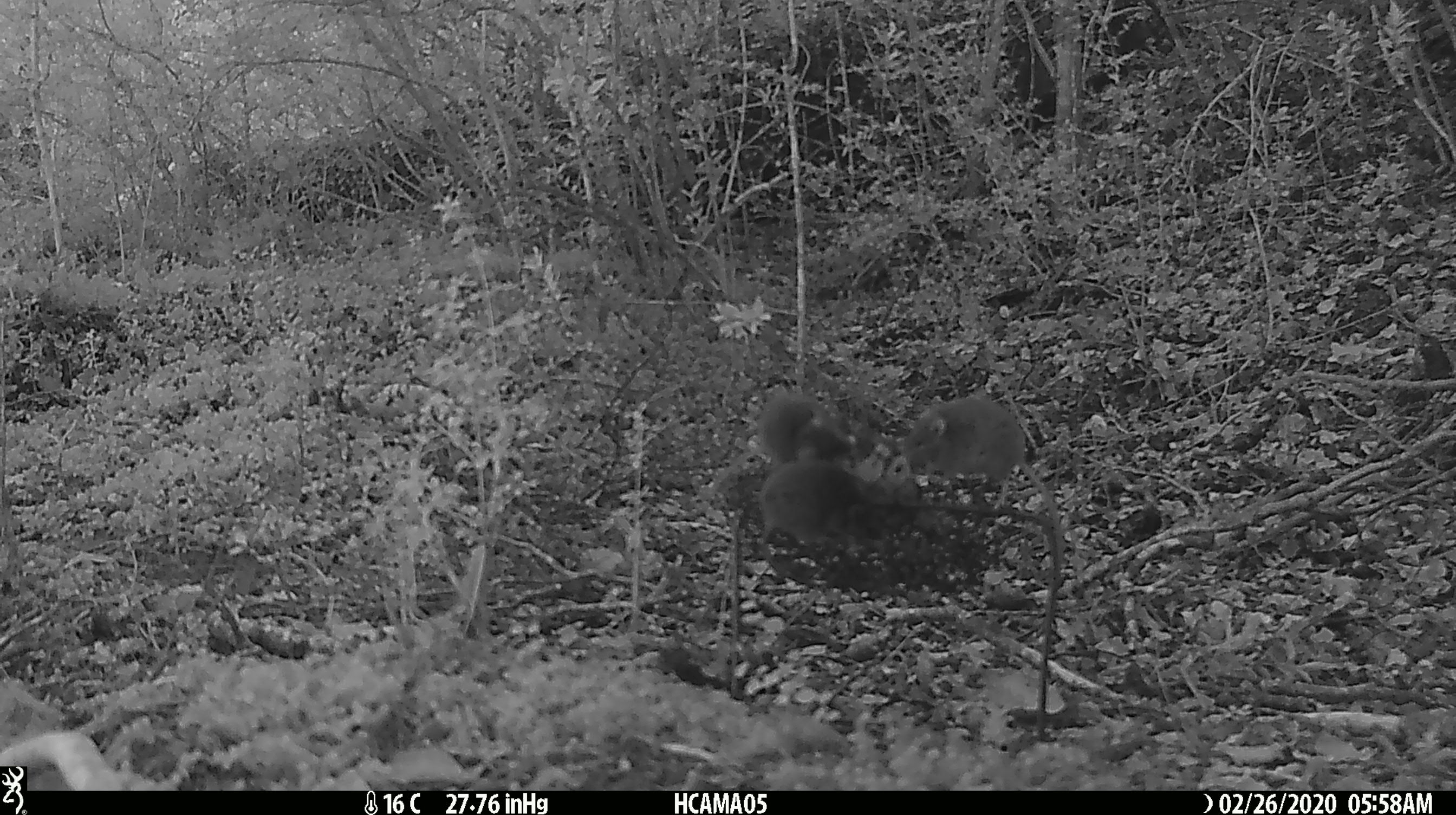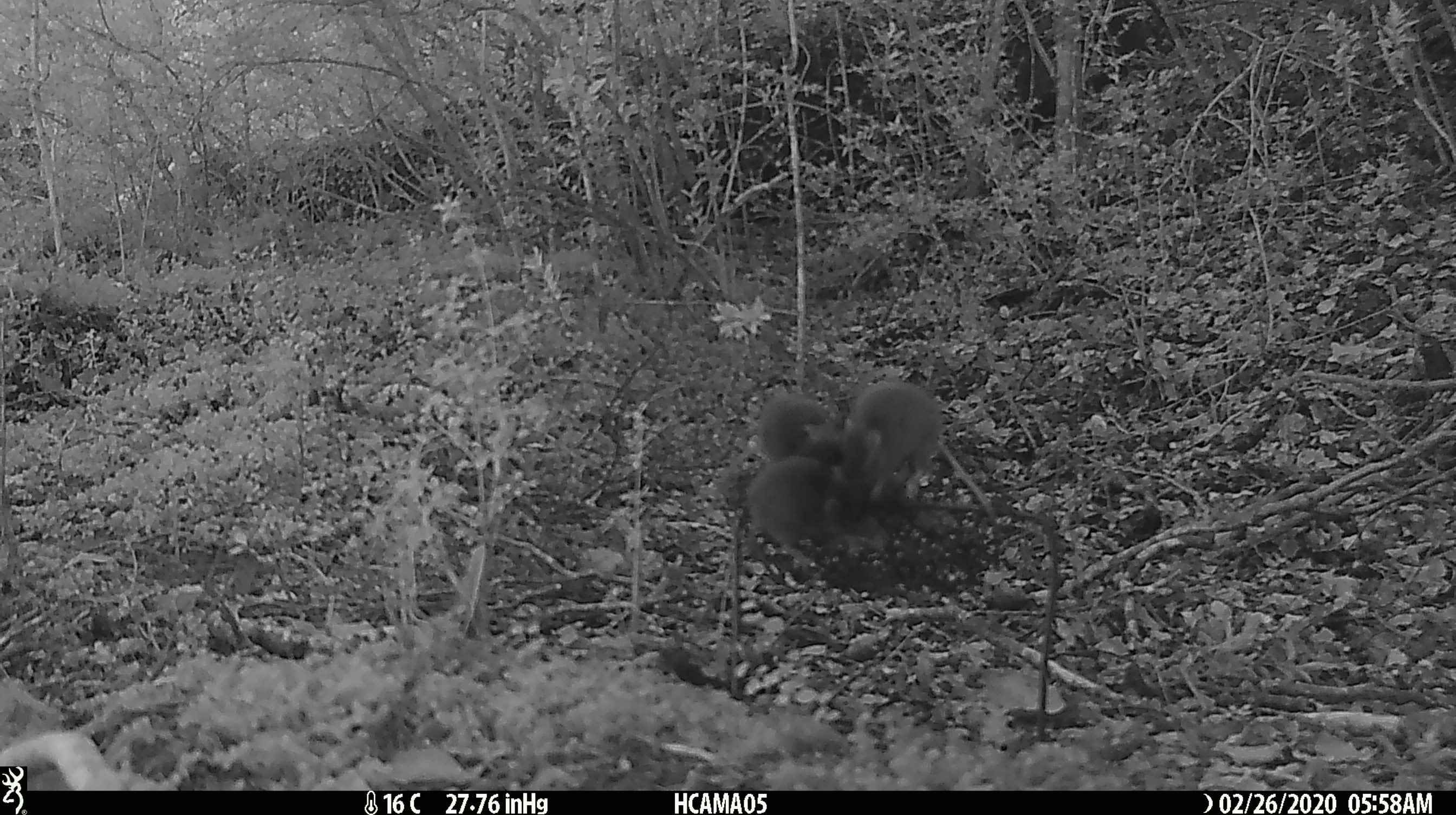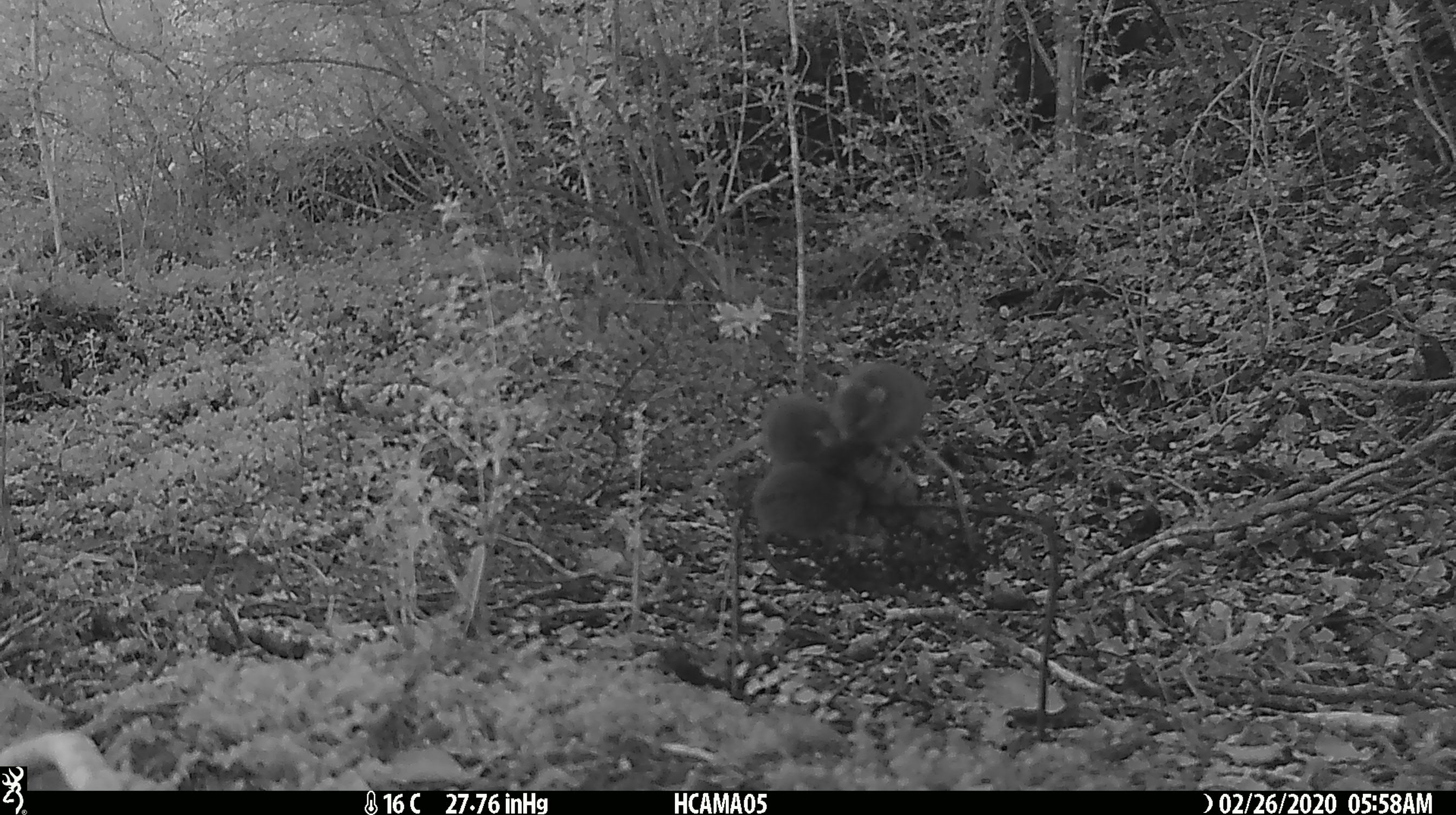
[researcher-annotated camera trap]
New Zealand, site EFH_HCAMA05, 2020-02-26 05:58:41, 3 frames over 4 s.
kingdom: Animalia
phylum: Chordata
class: Mammalia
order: Rodentia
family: Muridae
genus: Mus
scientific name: Mus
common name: mouse